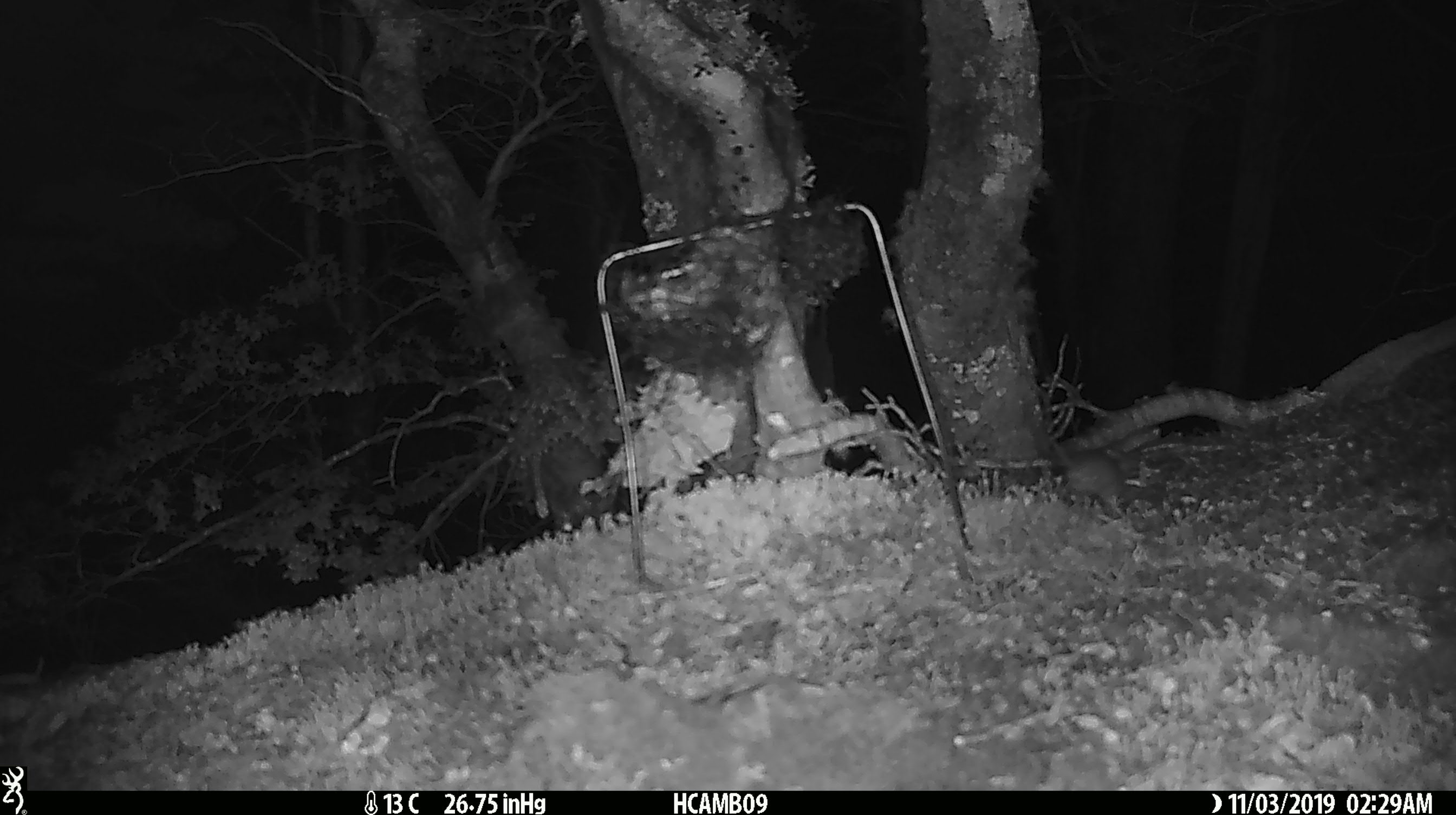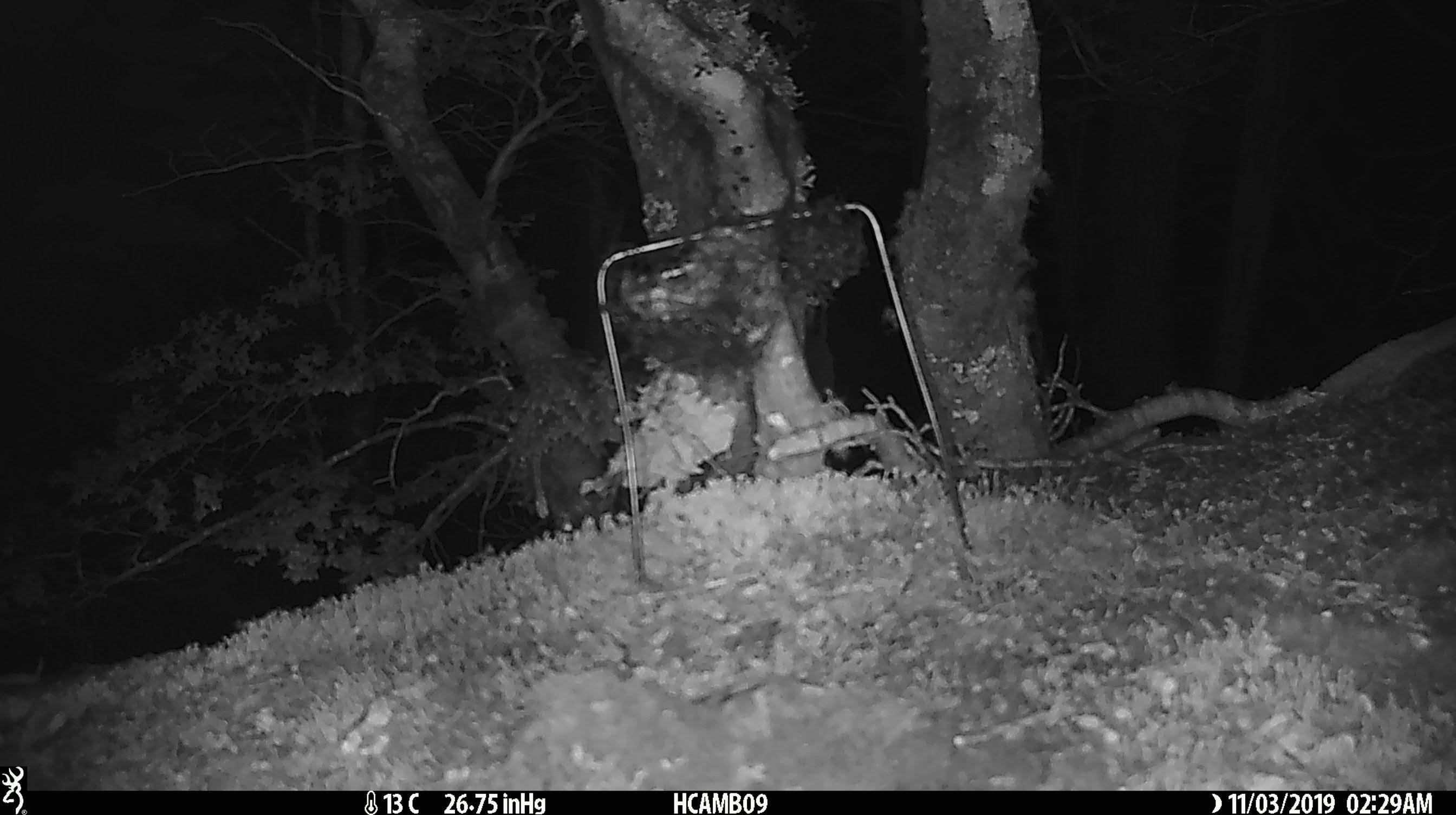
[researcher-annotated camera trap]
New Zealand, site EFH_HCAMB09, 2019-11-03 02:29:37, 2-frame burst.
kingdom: Animalia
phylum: Chordata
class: Mammalia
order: Rodentia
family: Muridae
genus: Mus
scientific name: Mus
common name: mouse